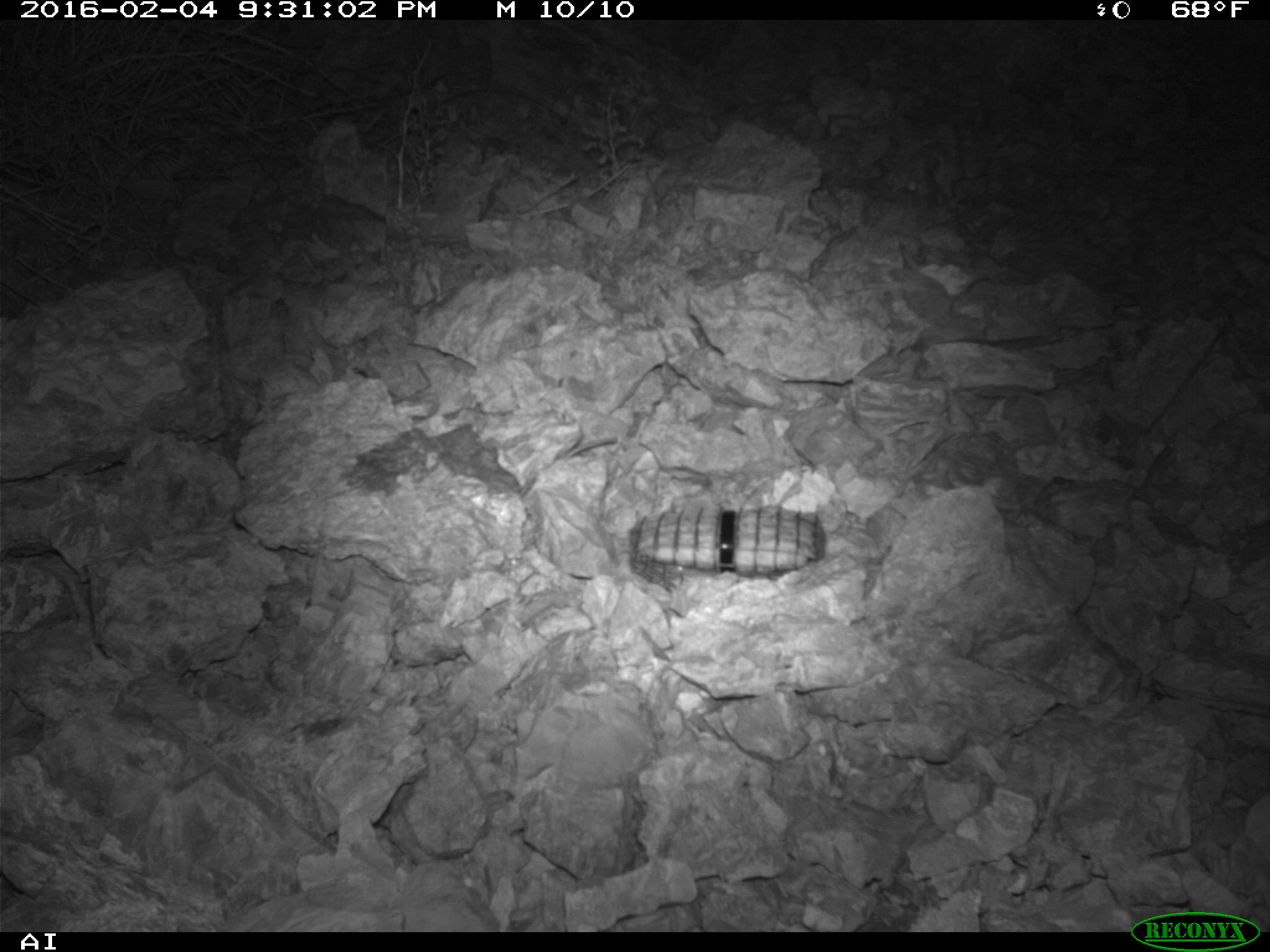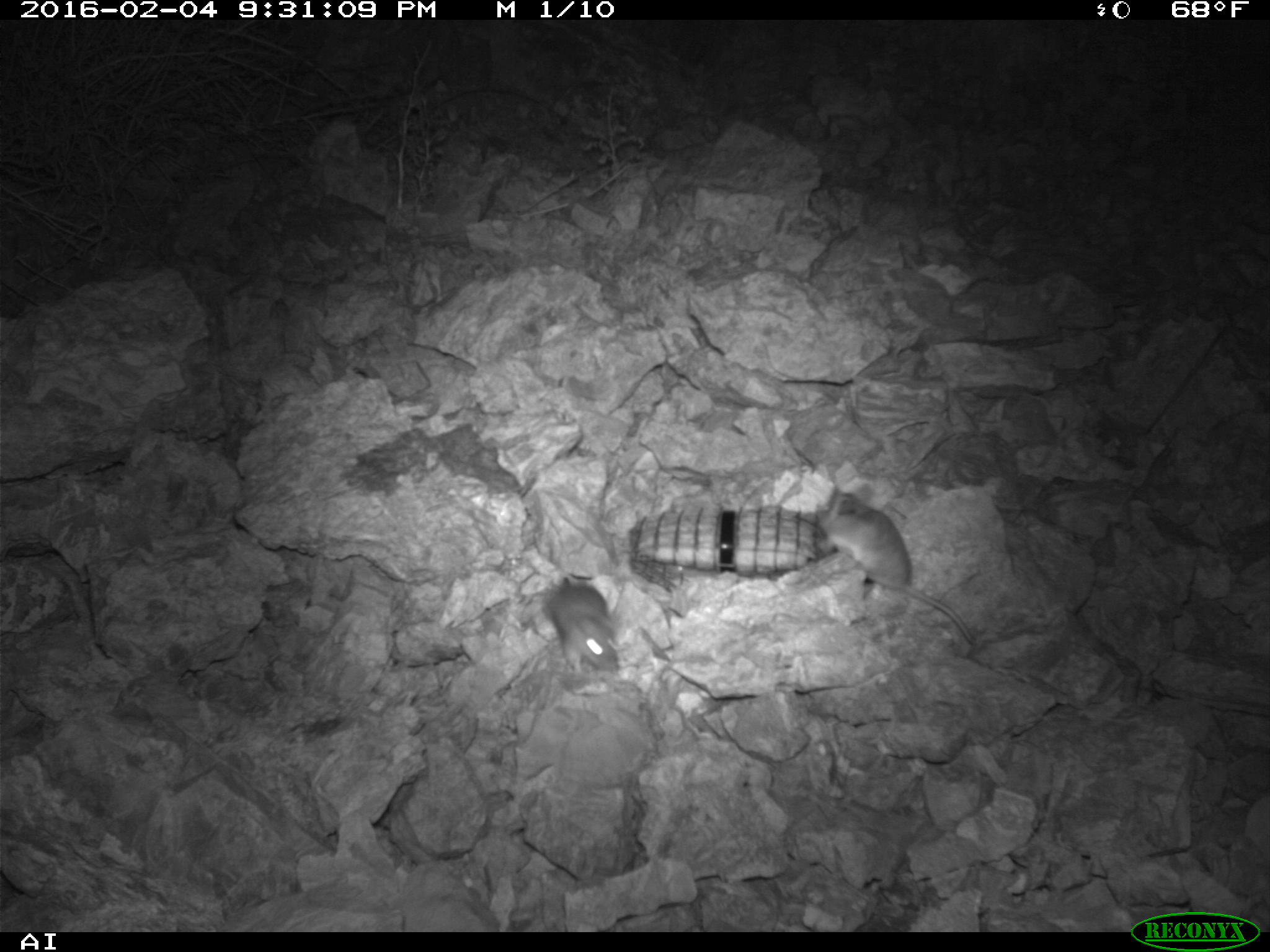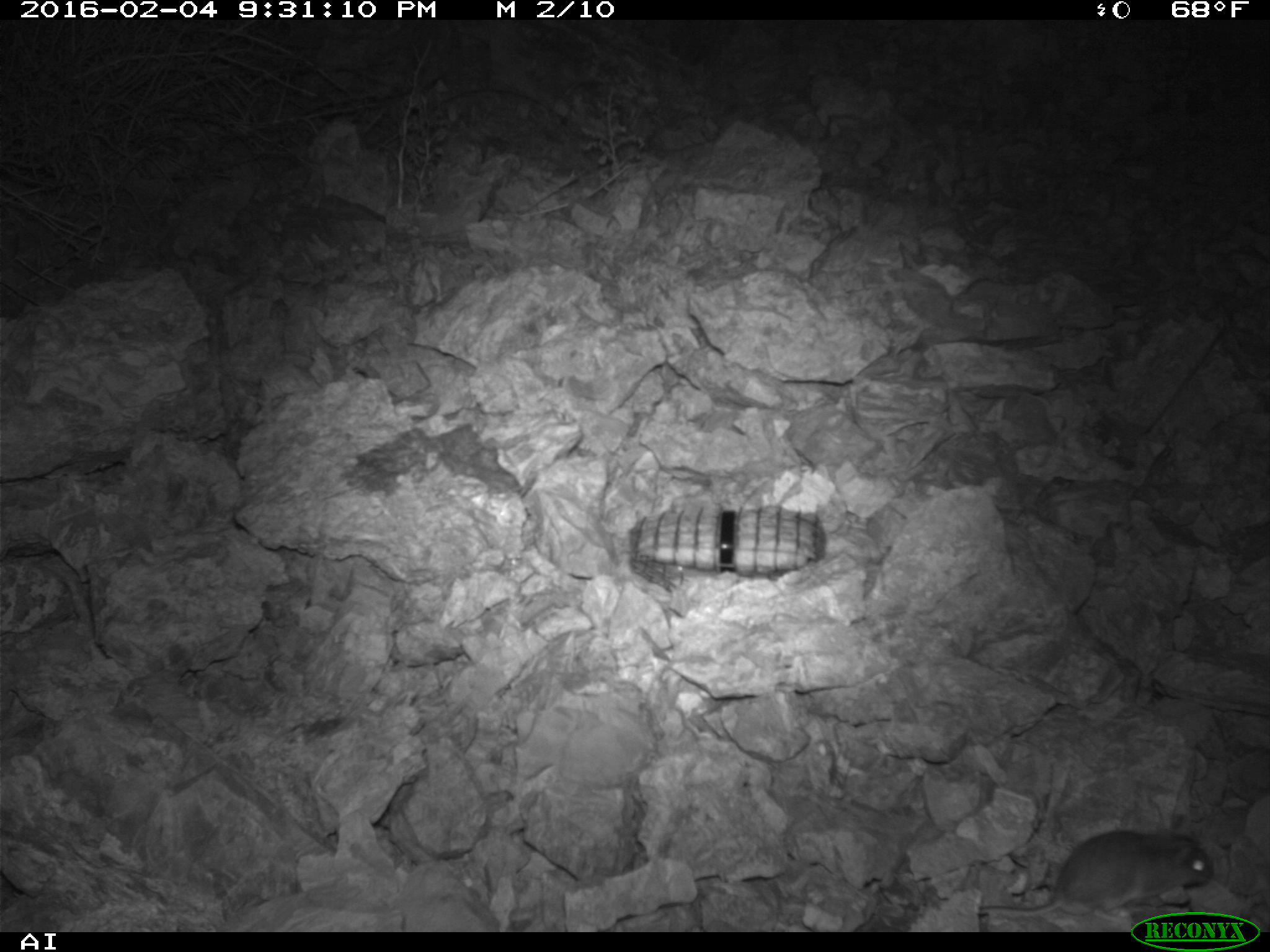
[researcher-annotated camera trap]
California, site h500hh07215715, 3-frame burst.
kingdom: Animalia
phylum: Chordata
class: Mammalia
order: Rodentia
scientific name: Rodentia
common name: rodent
Rodent (Rodentia).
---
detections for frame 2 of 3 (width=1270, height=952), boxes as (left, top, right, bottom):
rodent: (814, 486, 973, 643); (543, 576, 619, 673)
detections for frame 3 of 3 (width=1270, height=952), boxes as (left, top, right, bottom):
rodent: (975, 829, 1212, 914)